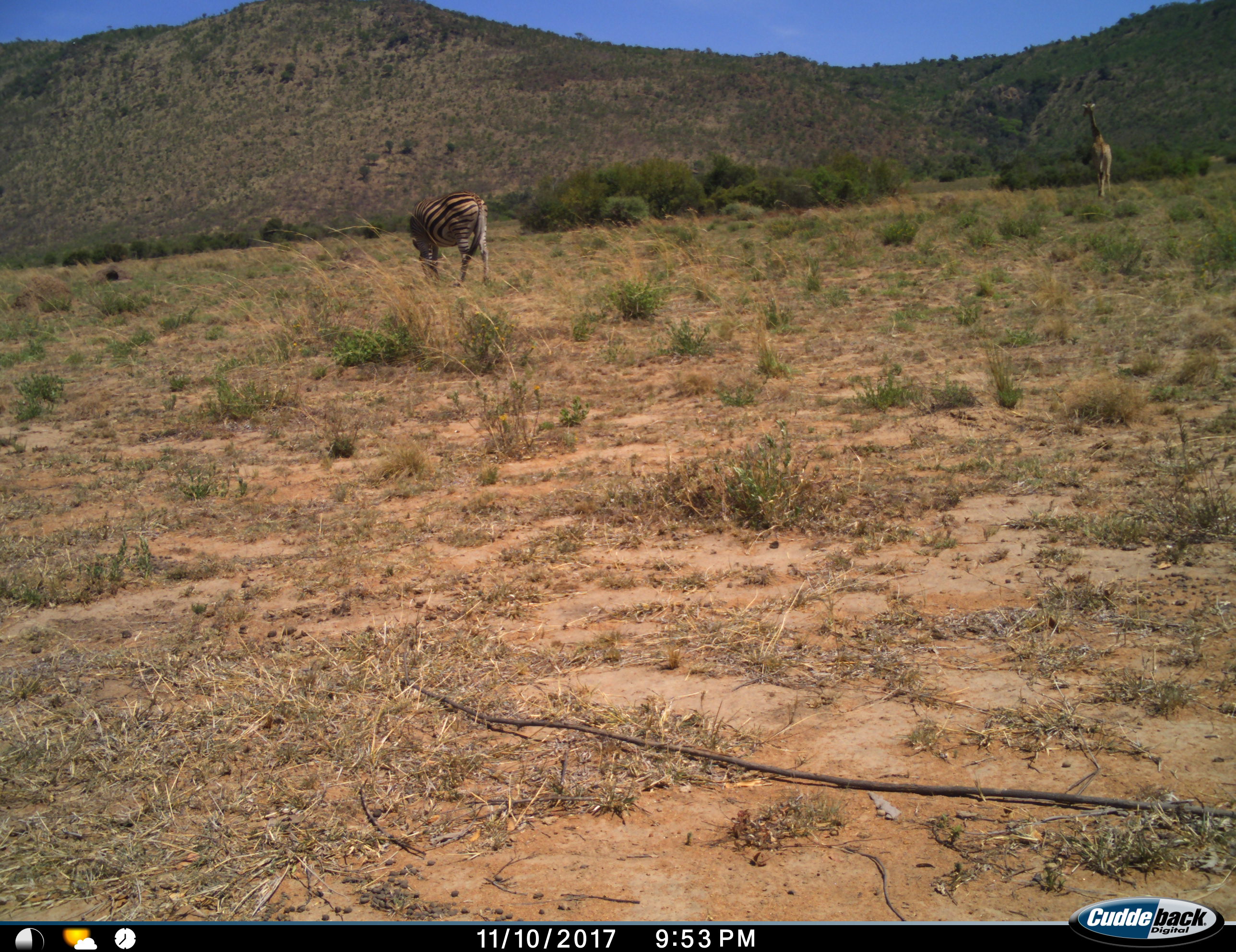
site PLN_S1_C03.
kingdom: Animalia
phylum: Chordata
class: Mammalia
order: Artiodactyla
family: Giraffidae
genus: Giraffa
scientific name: Giraffa camelopardalis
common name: giraffe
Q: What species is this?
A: Giraffe (Giraffa camelopardalis).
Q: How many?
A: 1.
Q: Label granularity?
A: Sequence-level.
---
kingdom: Animalia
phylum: Chordata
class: Mammalia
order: Perissodactyla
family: Equidae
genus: Equus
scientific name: Equus quagga burchellii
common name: burchell's zebra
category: zebraburchells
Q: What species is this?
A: Zebraburchells (burchell's zebra) (Equus quagga burchellii).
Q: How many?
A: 1.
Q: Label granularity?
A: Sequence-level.